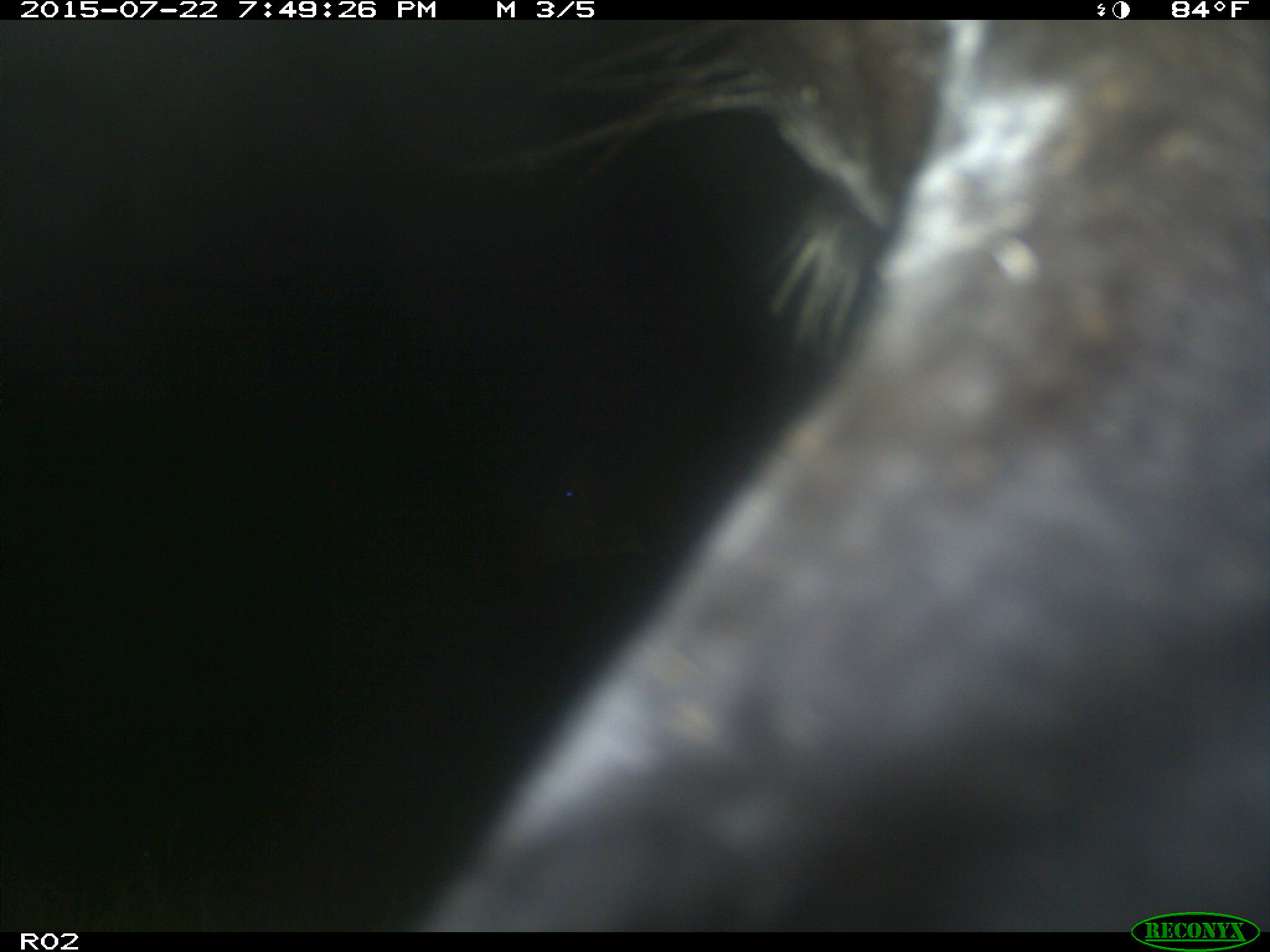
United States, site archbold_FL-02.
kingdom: Animalia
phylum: Chordata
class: Mammalia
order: Artiodactyla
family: Bovidae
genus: Bos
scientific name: Bos taurus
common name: domestic cow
Bos taurus (domestic cow).